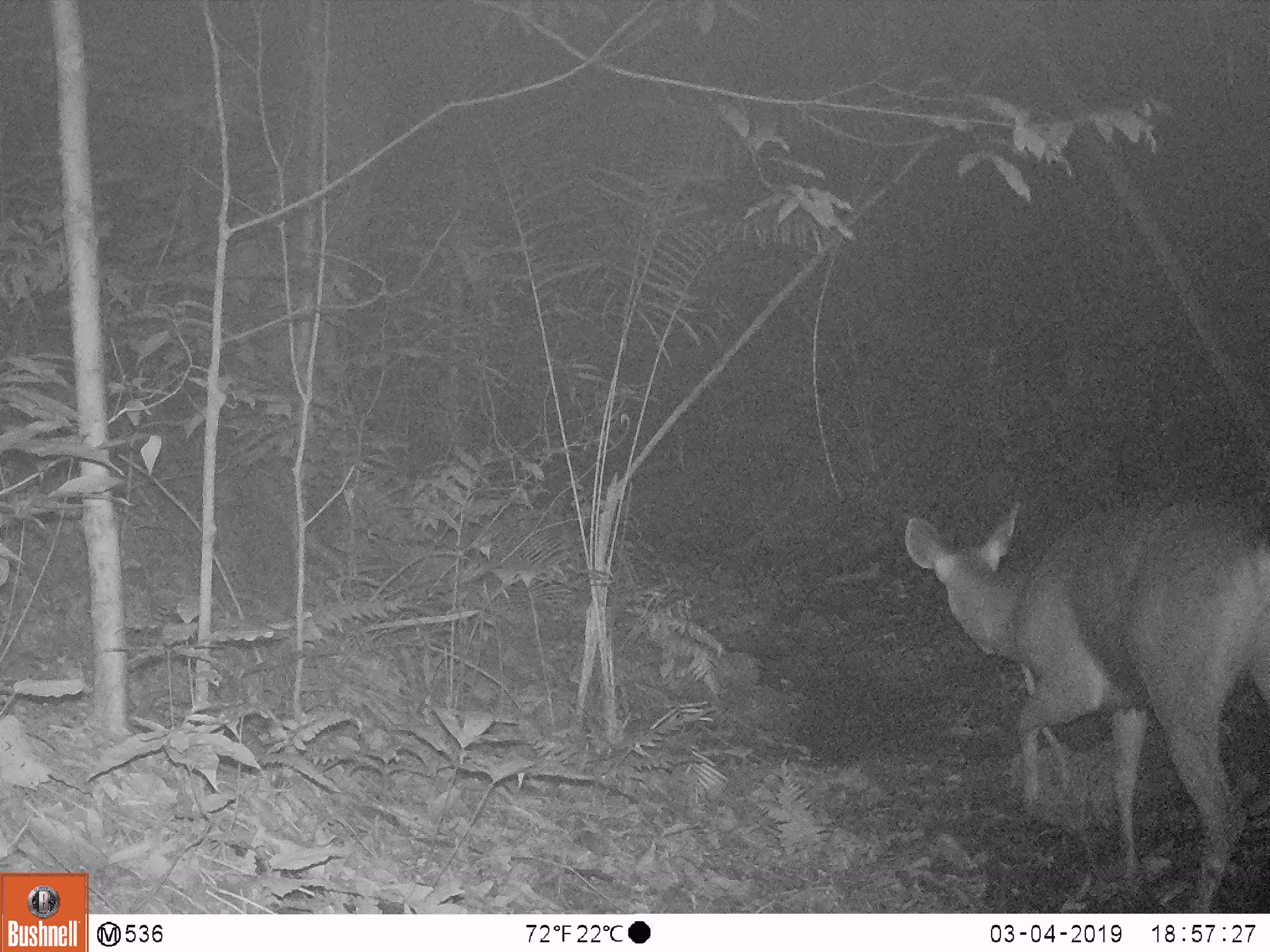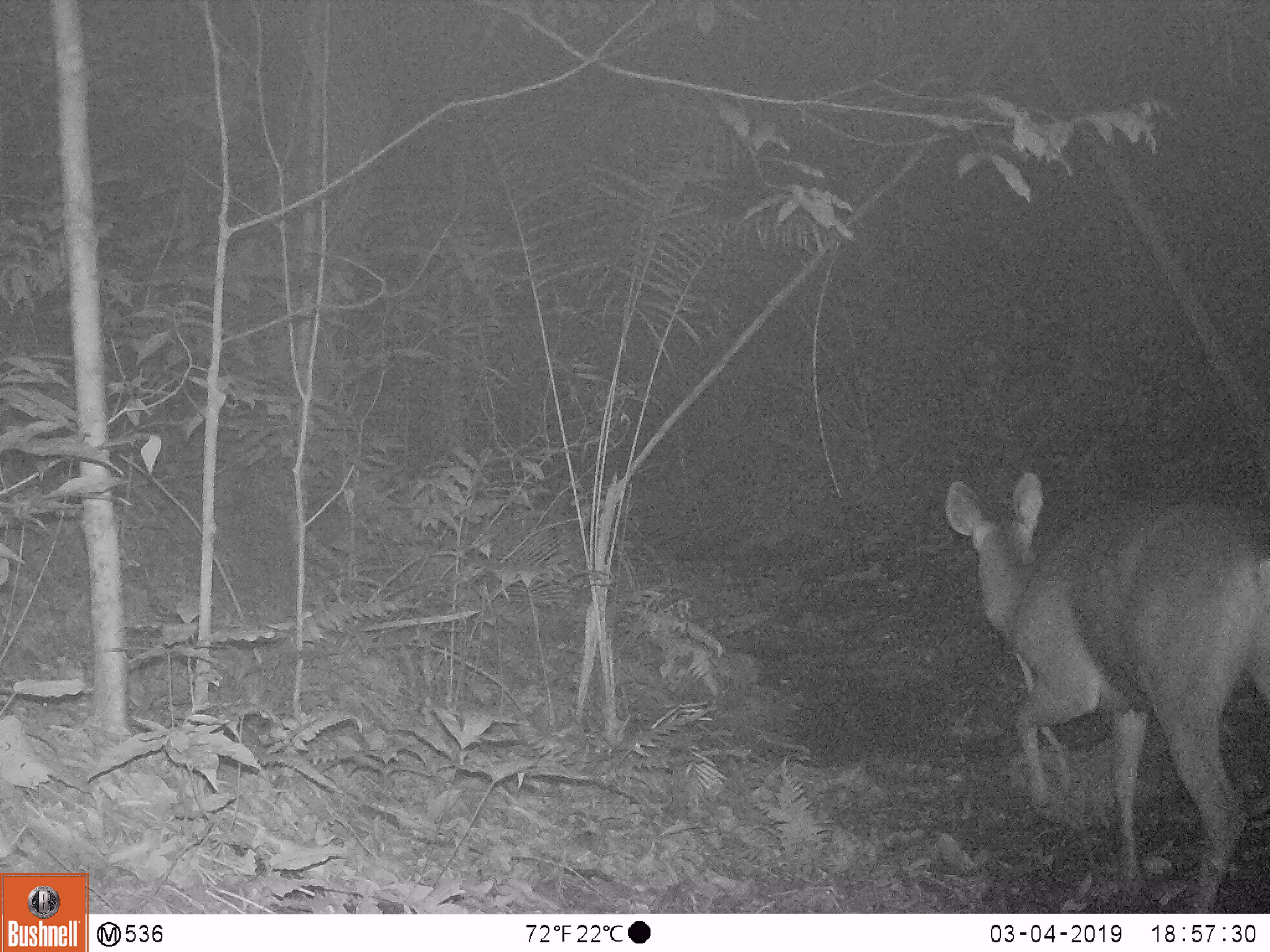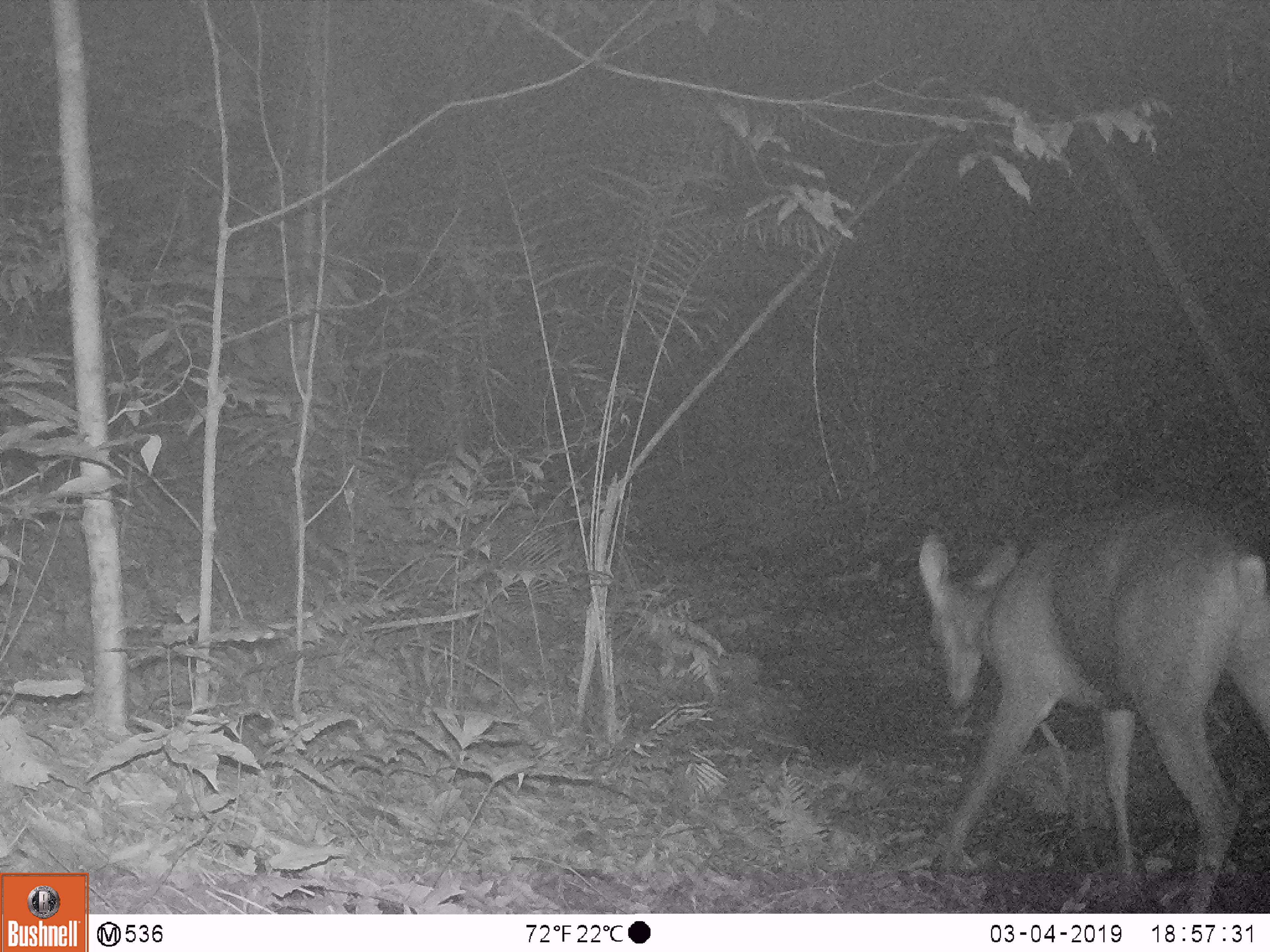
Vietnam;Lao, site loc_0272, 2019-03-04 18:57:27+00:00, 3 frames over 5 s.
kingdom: Animalia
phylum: Chordata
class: Mammalia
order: Artiodactyla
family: Cervidae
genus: Rusa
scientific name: Rusa unicolor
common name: sambar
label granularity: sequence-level